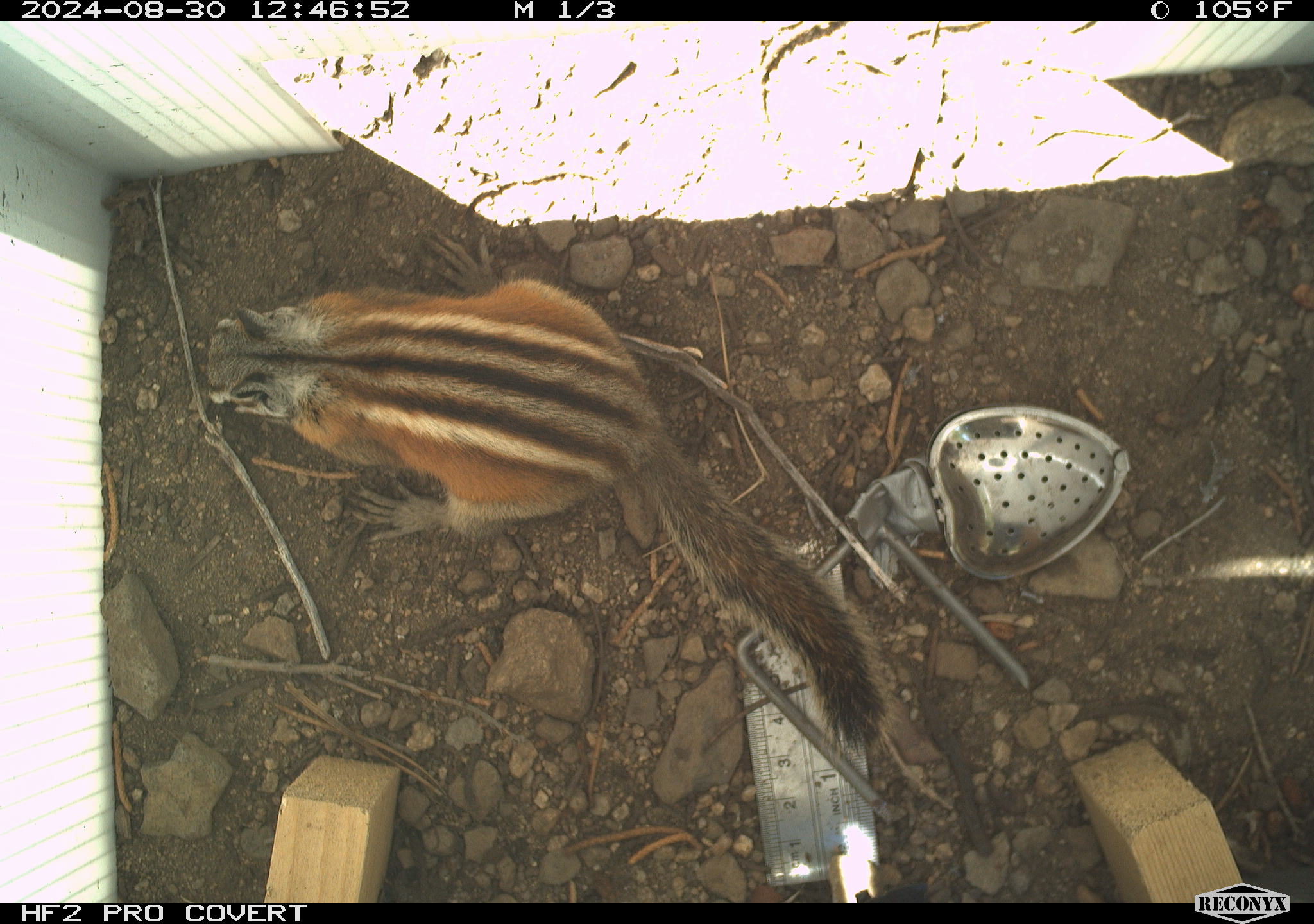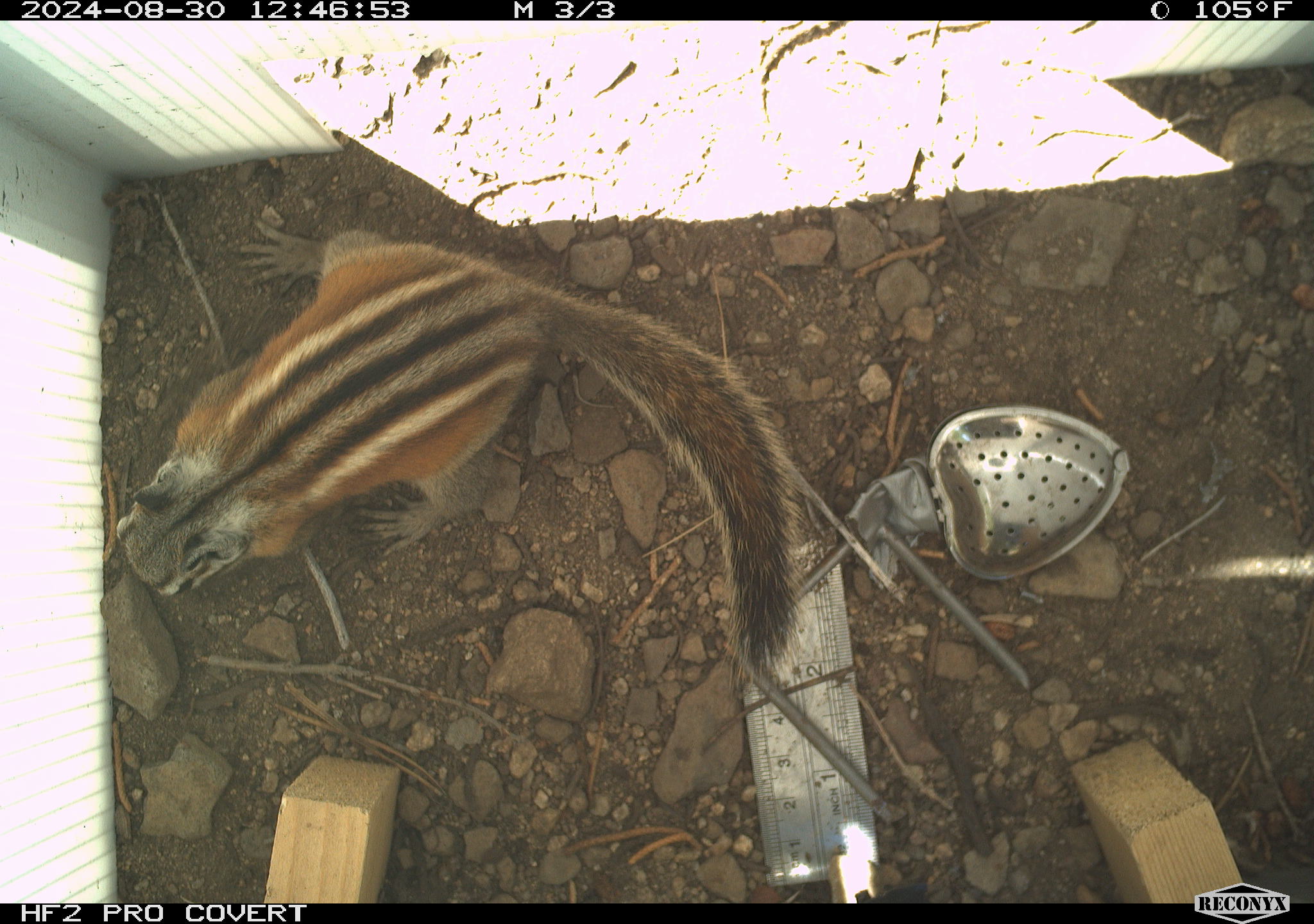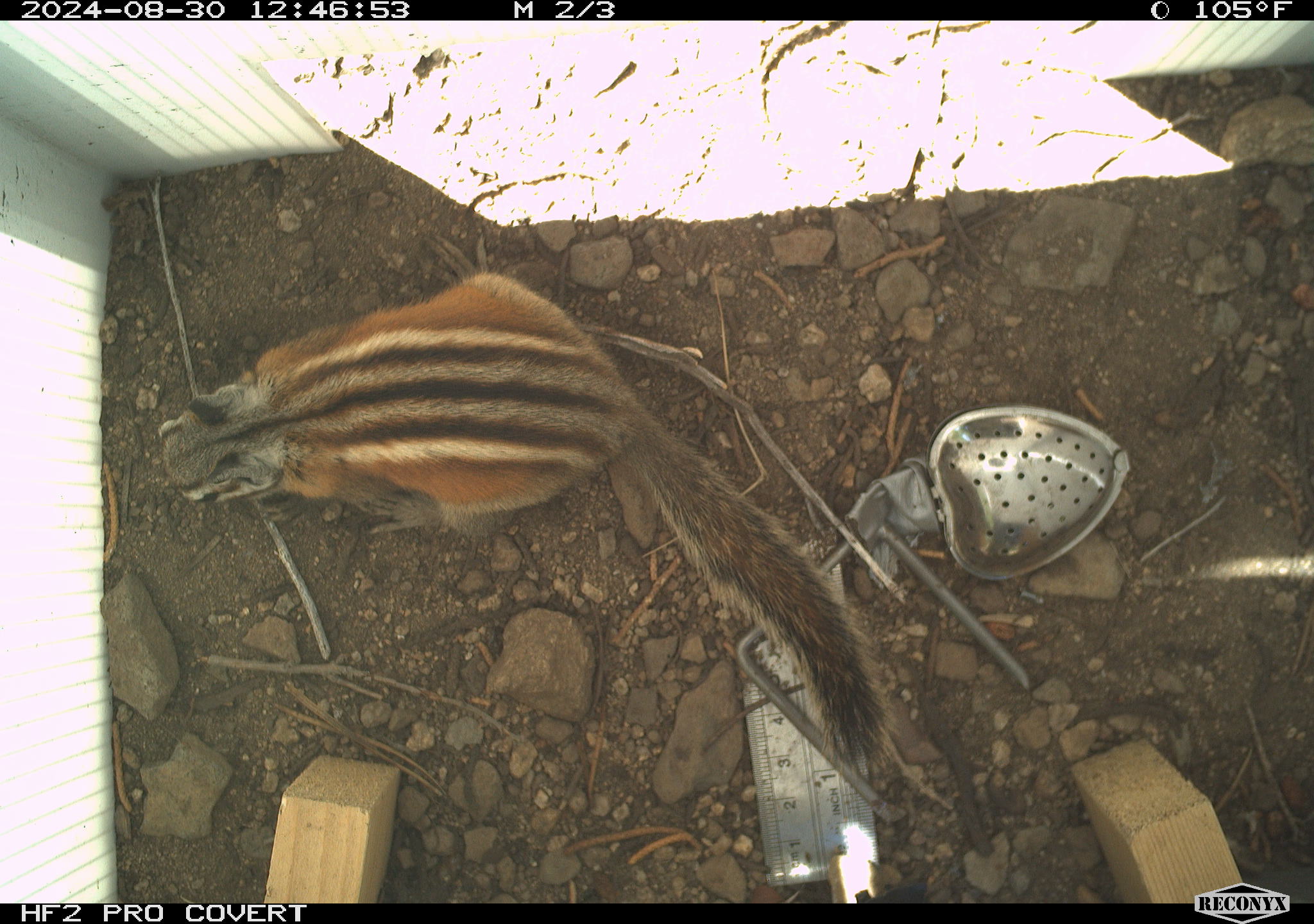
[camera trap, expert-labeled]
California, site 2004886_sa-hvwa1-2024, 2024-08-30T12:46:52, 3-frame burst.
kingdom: Animalia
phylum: Chordata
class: Mammalia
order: Rodentia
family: Sciuridae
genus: Neotamias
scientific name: Neotamias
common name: western chipmunks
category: neotamias species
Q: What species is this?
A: Neotamias species (western chipmunks) (Neotamias).